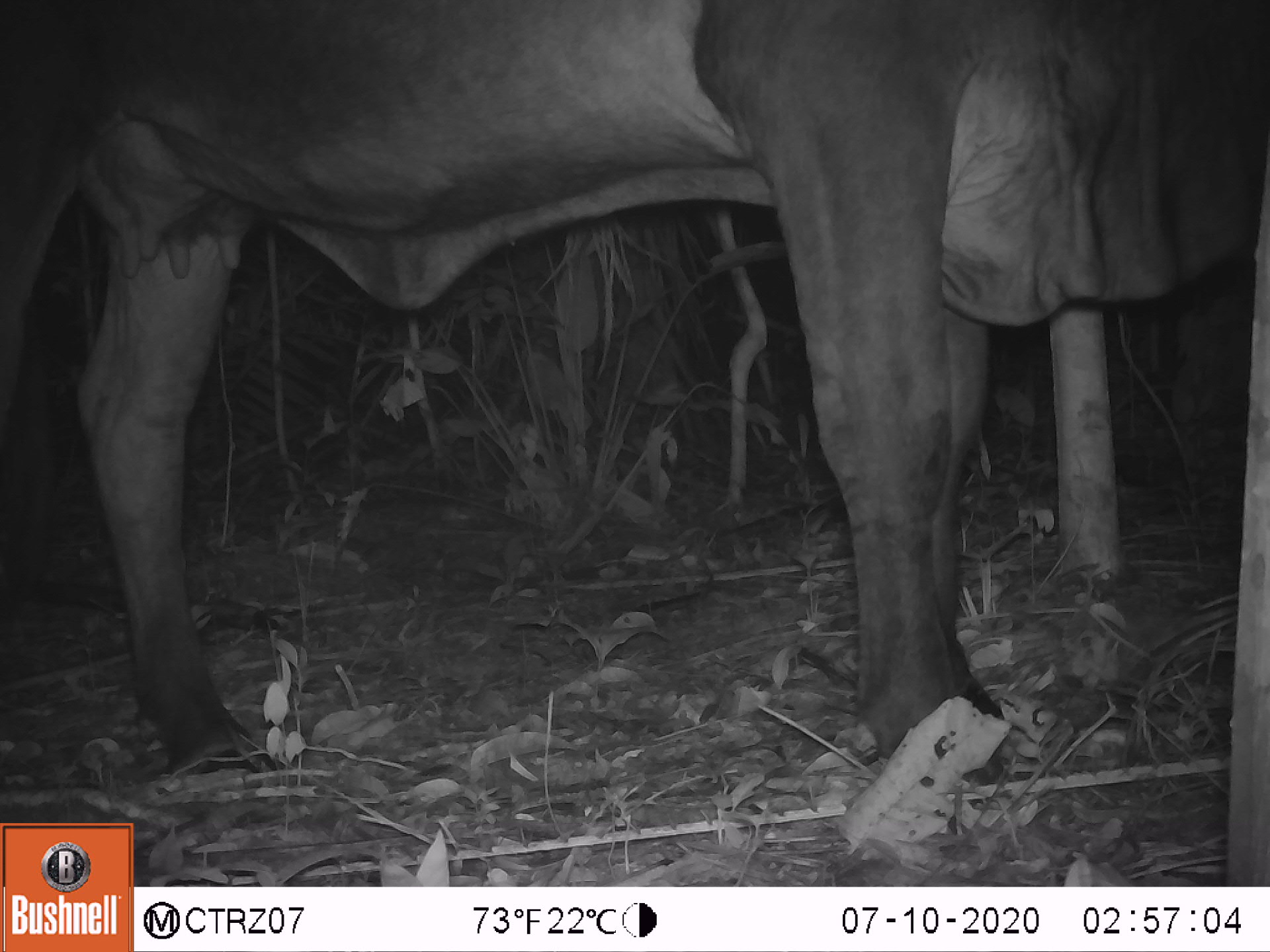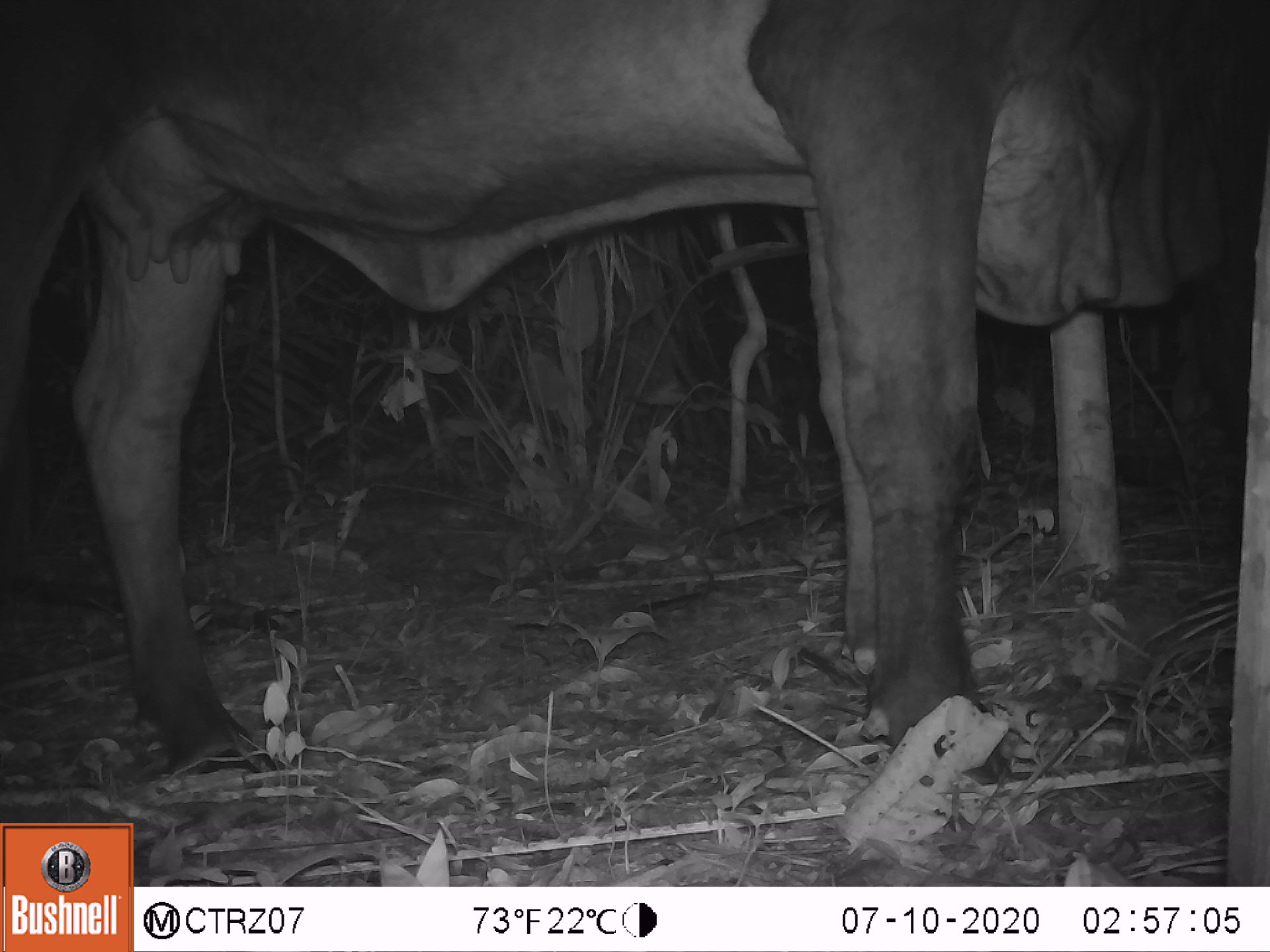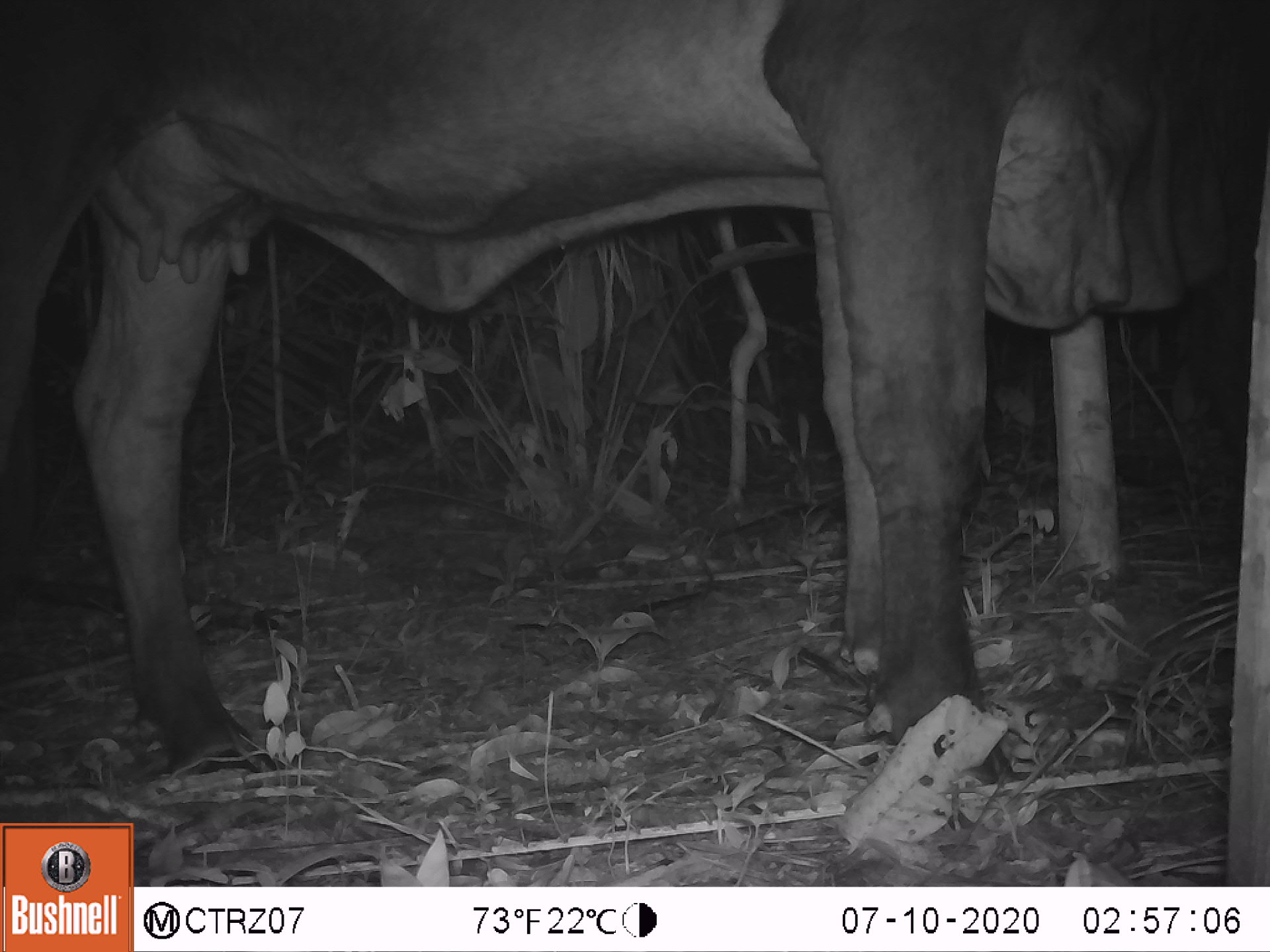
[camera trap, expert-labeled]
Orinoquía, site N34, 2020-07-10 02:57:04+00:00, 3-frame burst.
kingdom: Animalia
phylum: Chordata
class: Mammalia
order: Artiodactyla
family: Bovidae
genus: Bos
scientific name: Bos taurus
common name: cow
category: cattle